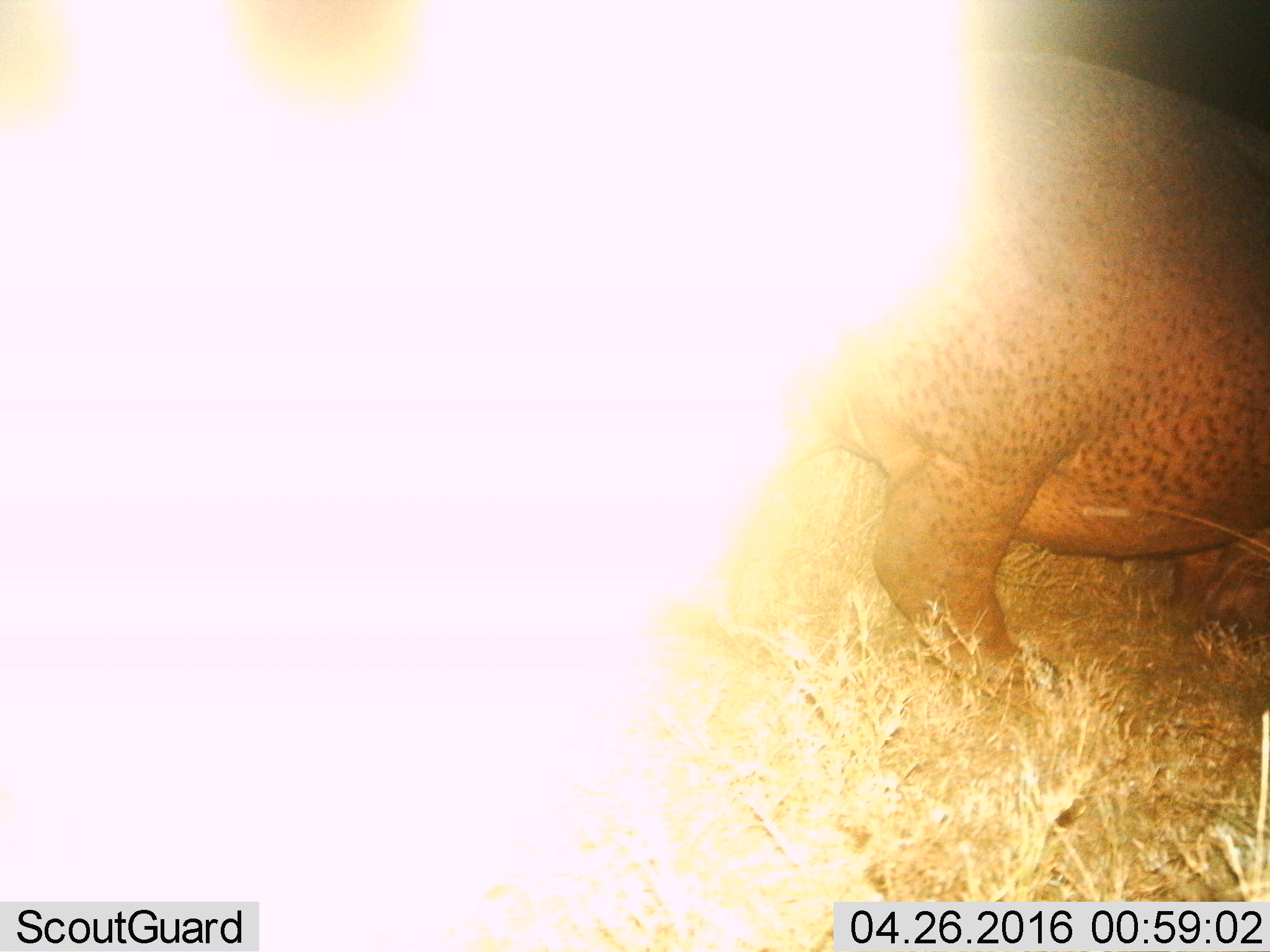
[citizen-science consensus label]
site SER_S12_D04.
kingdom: Animalia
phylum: Chordata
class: Mammalia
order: Artiodactyla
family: Hippopotamidae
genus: Hippopotamus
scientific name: Hippopotamus amphibius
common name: hippopotamus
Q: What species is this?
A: Hippopotamus (Hippopotamus amphibius).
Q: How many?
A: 1.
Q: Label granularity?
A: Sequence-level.